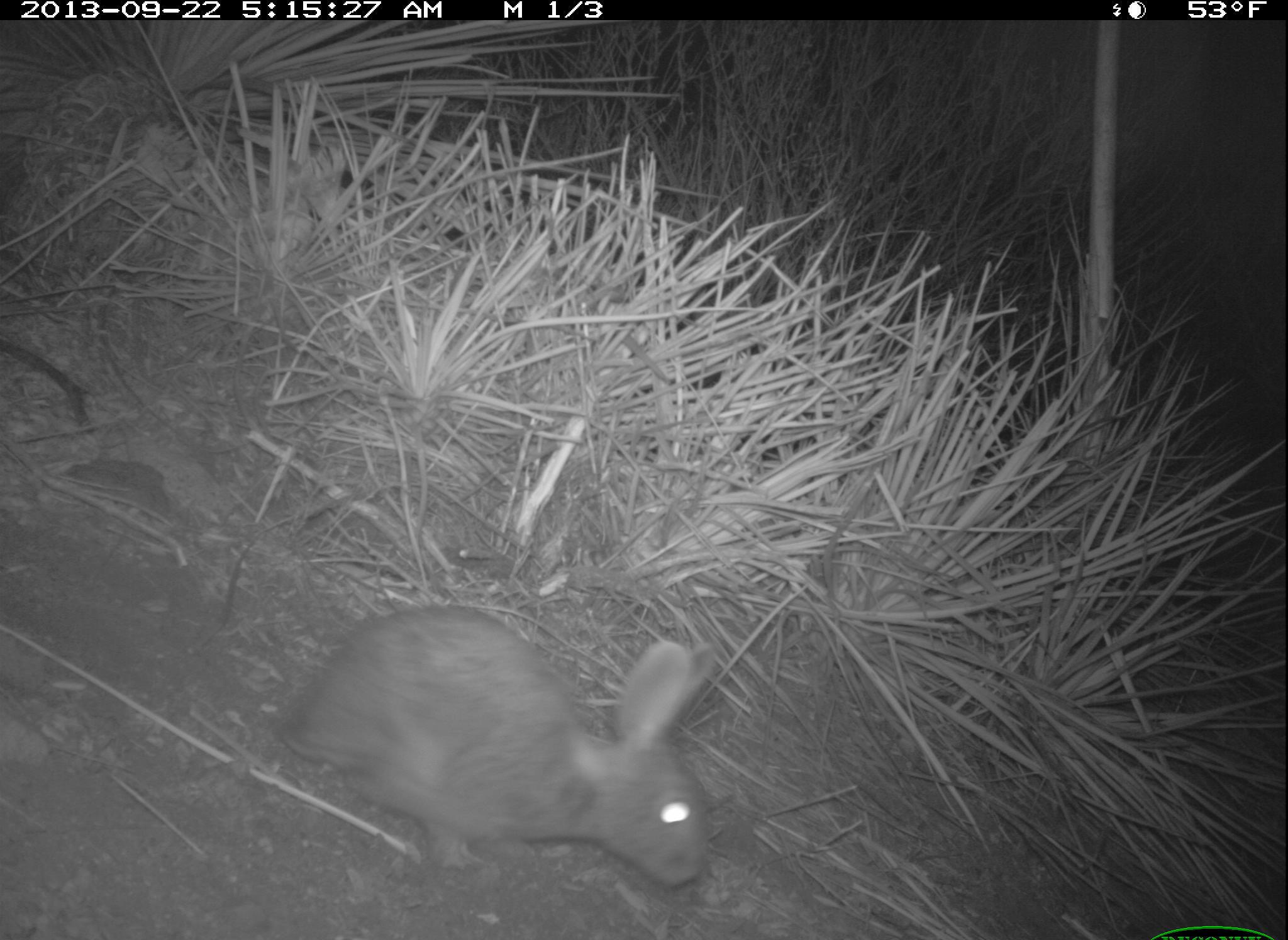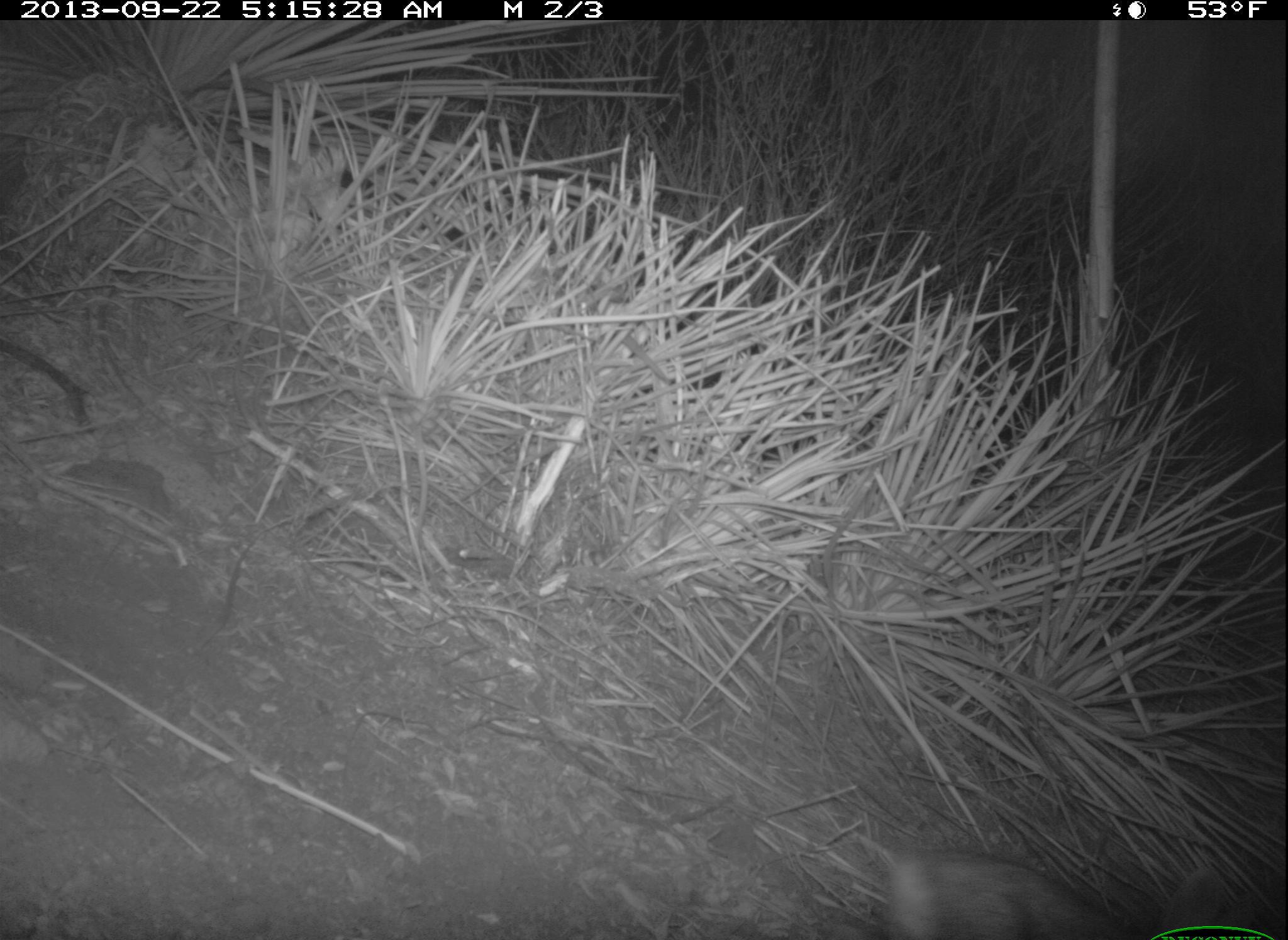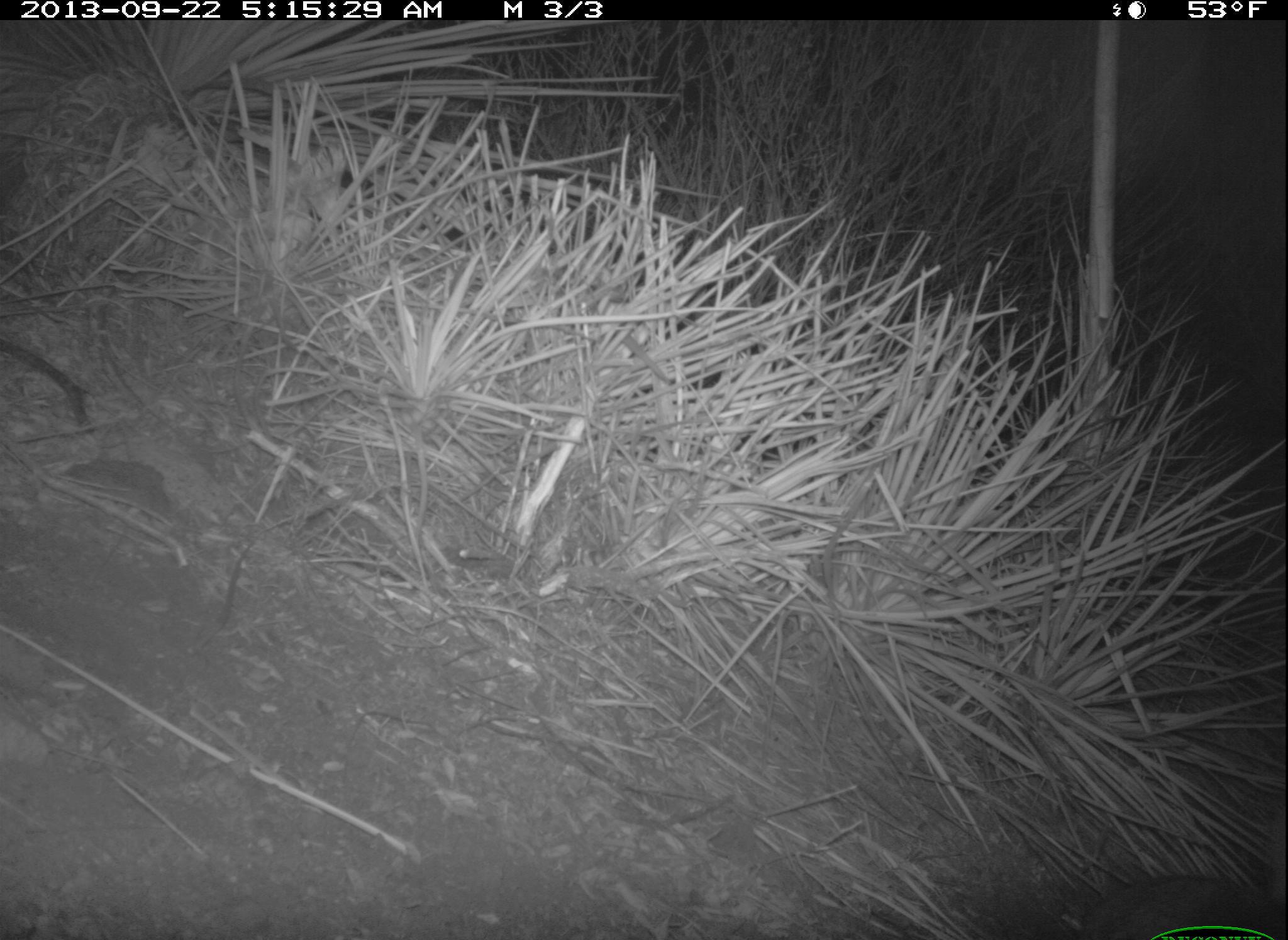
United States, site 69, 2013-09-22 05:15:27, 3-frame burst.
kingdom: Animalia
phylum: Chordata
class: Mammalia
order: Lagomorpha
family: Leporidae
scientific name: Leporidae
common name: rabbits and hares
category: rabbit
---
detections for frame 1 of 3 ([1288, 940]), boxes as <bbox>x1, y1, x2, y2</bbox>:
rabbit: <bbox>280, 601, 711, 890</bbox>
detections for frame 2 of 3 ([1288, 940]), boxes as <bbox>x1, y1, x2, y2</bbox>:
rabbit: <bbox>877, 849, 1288, 940</bbox>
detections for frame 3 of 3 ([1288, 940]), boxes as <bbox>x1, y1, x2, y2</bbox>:
rabbit: <bbox>1089, 843, 1288, 940</bbox>